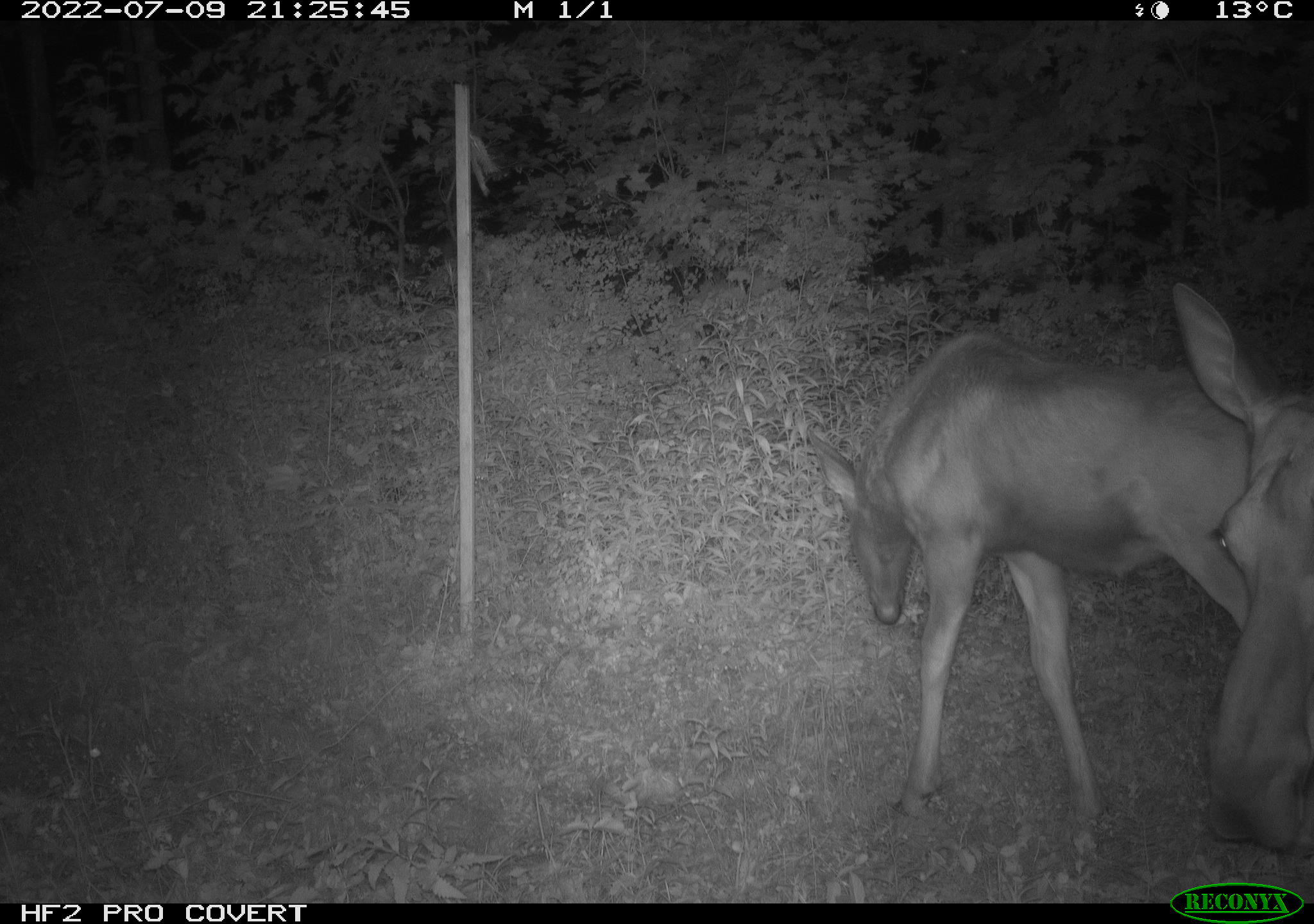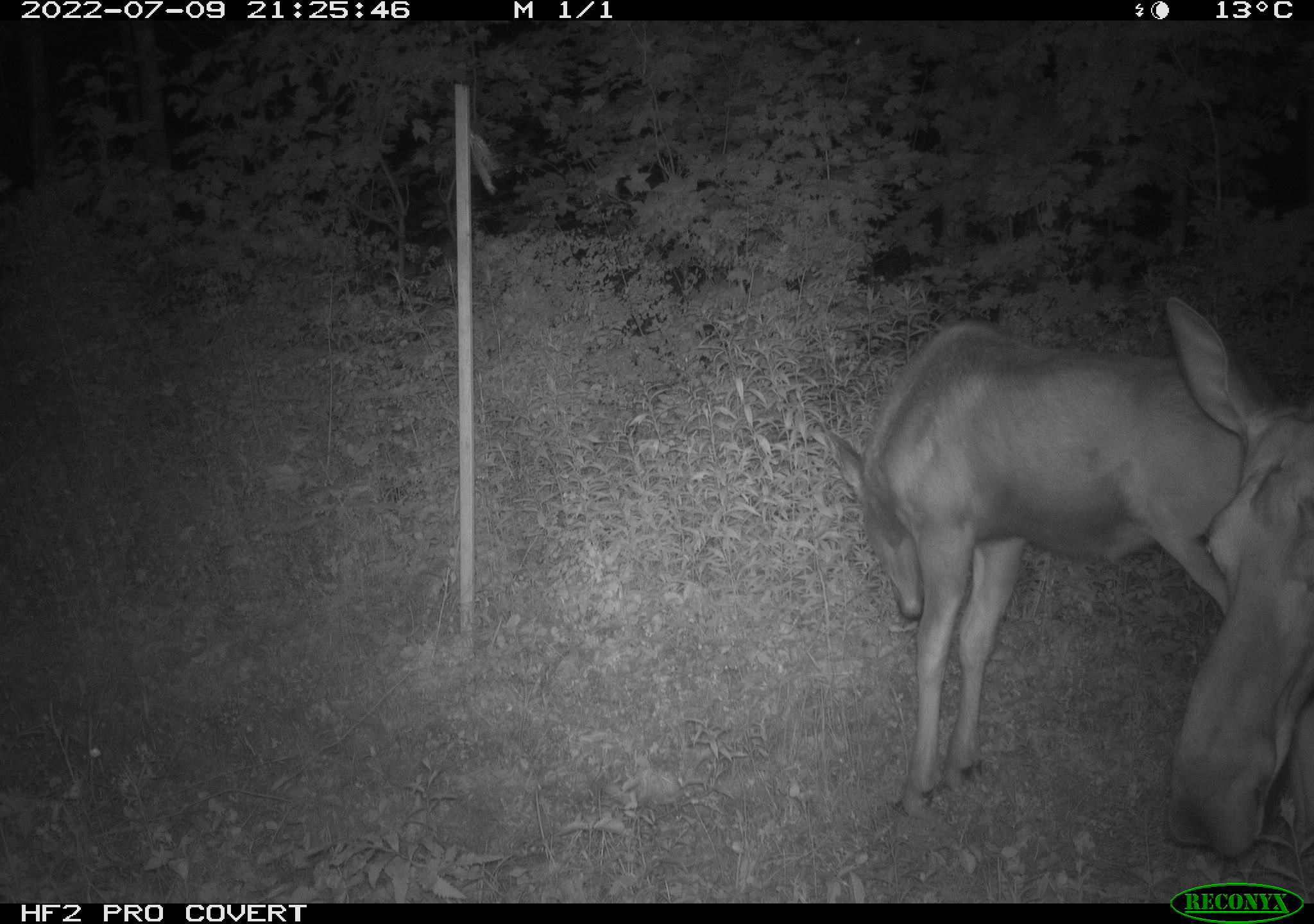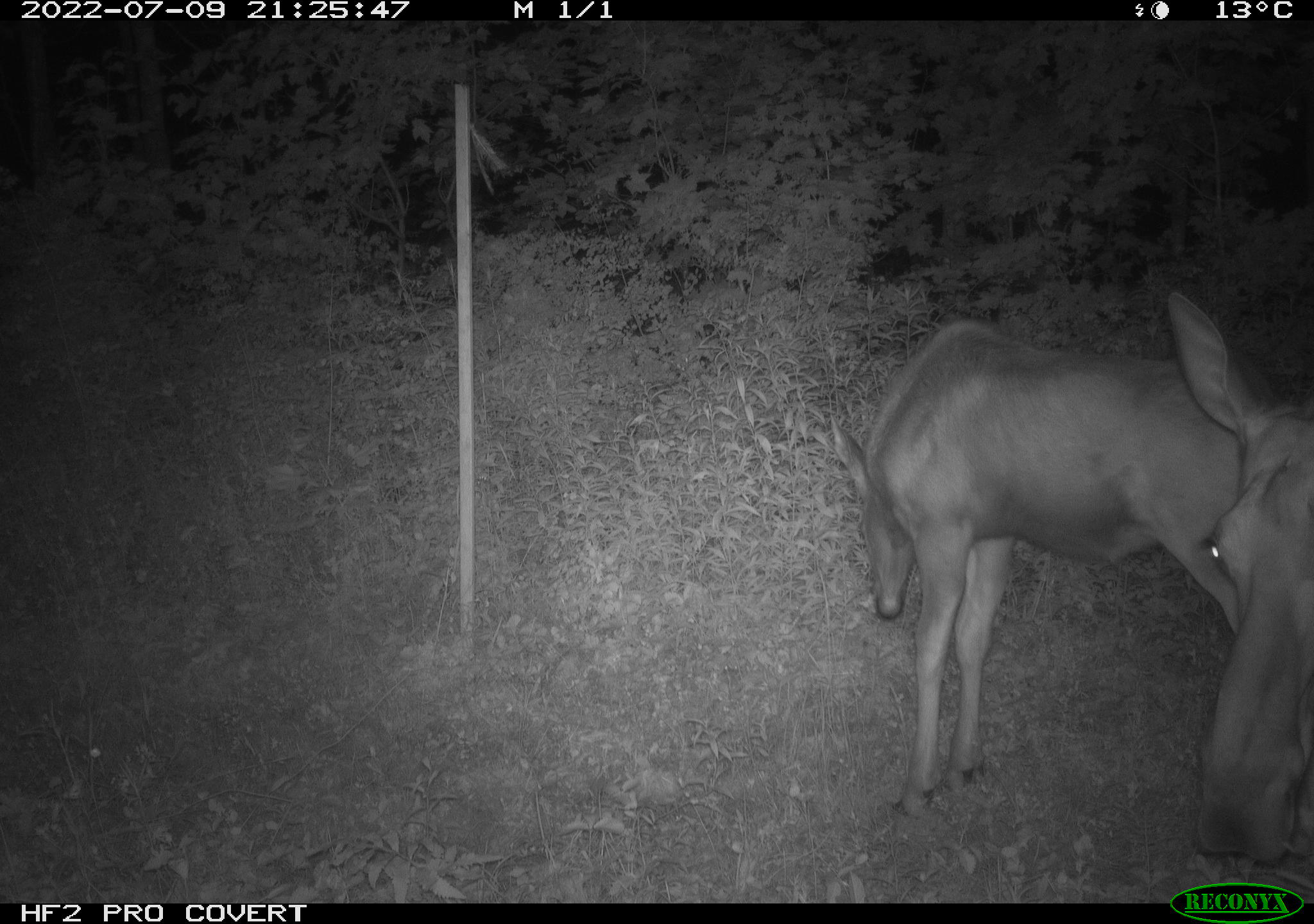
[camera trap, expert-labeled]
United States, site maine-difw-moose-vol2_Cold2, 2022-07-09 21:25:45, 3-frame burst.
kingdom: Animalia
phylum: Chordata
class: Mammalia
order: Artiodactyla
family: Cervidae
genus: Alces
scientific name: Alces alces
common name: moose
Moose (Alces alces).